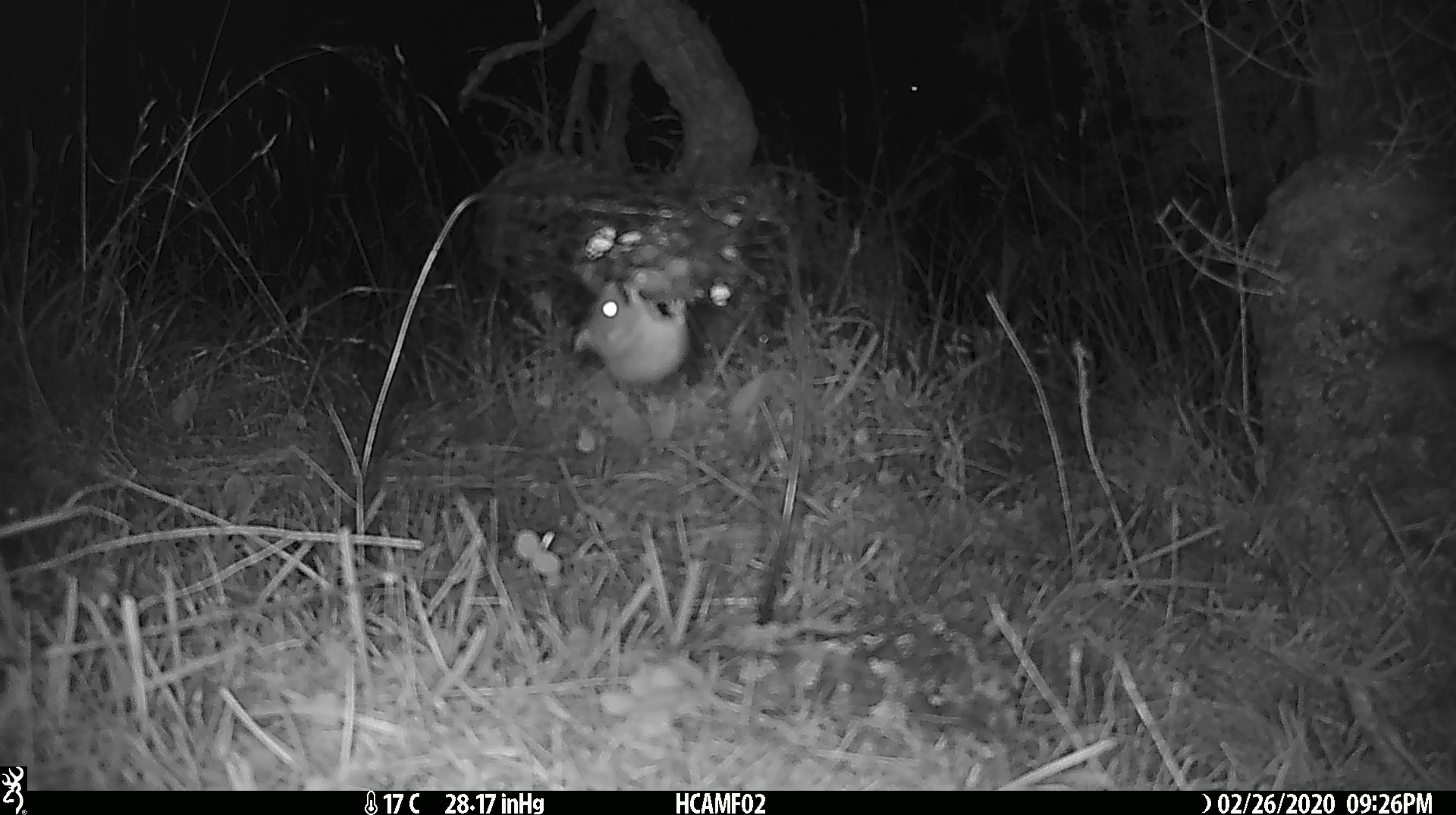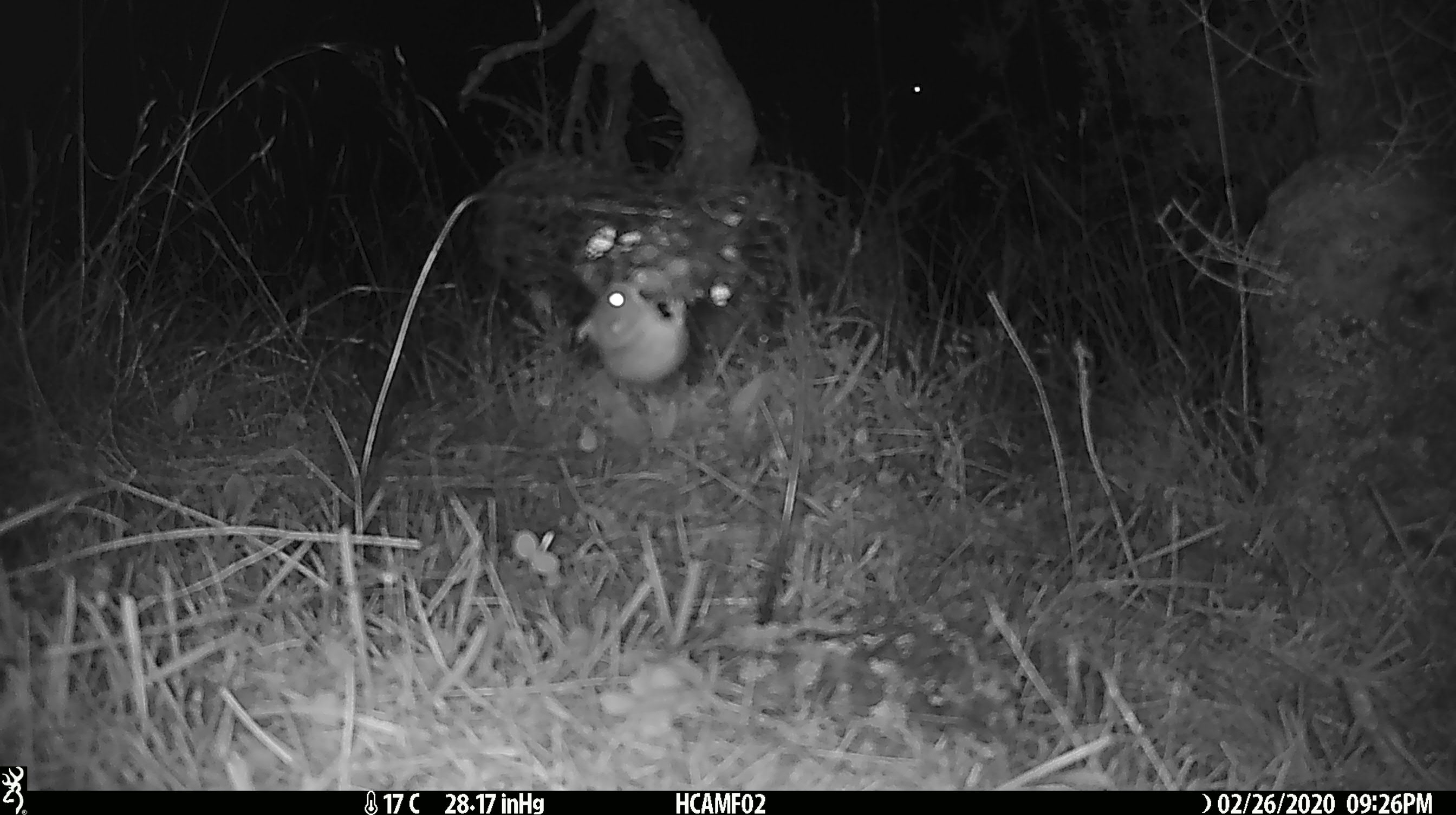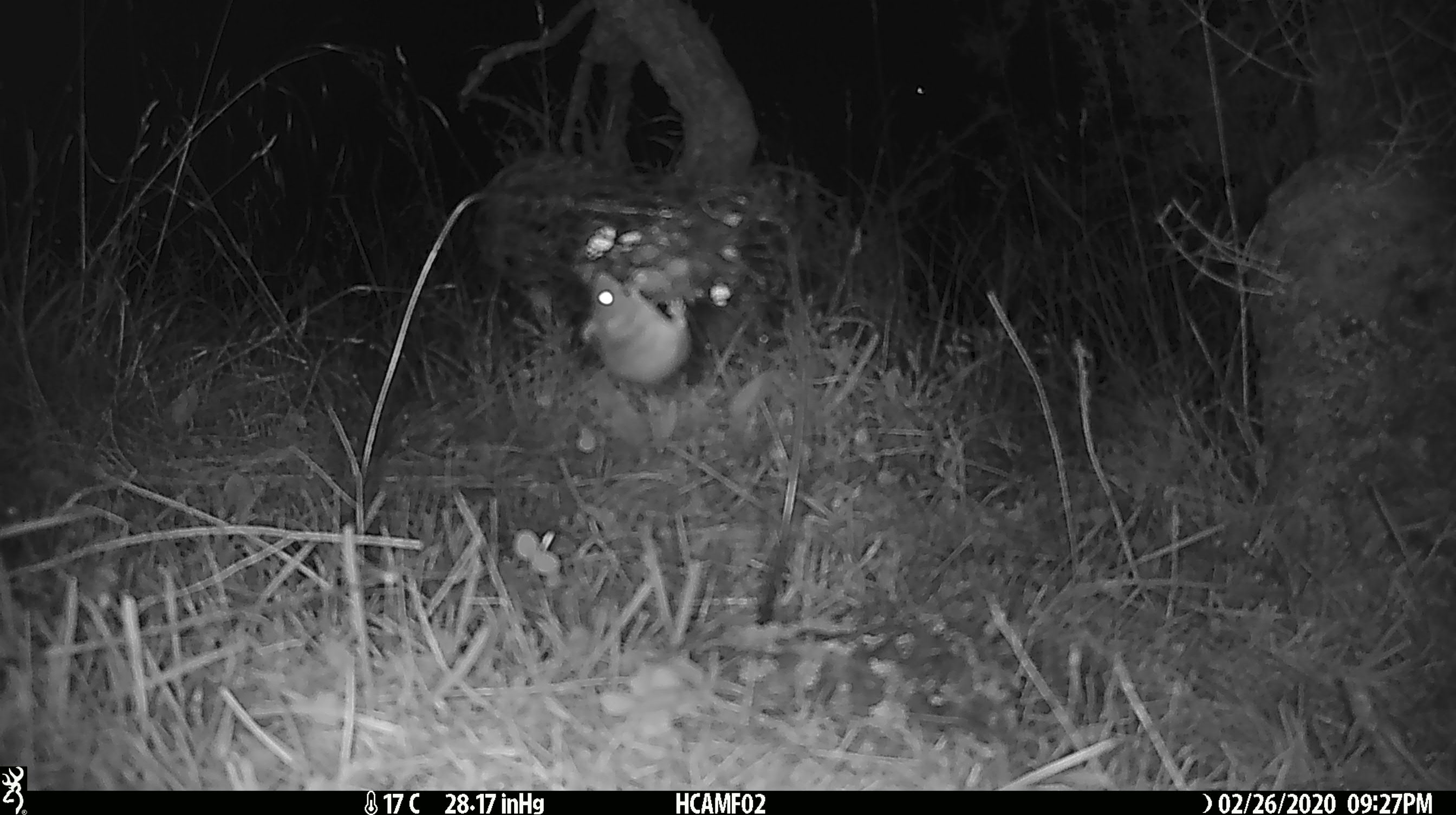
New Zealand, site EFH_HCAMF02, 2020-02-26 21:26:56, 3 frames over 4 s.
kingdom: Animalia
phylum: Chordata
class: Mammalia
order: Rodentia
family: Muridae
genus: Mus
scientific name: Mus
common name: mouse